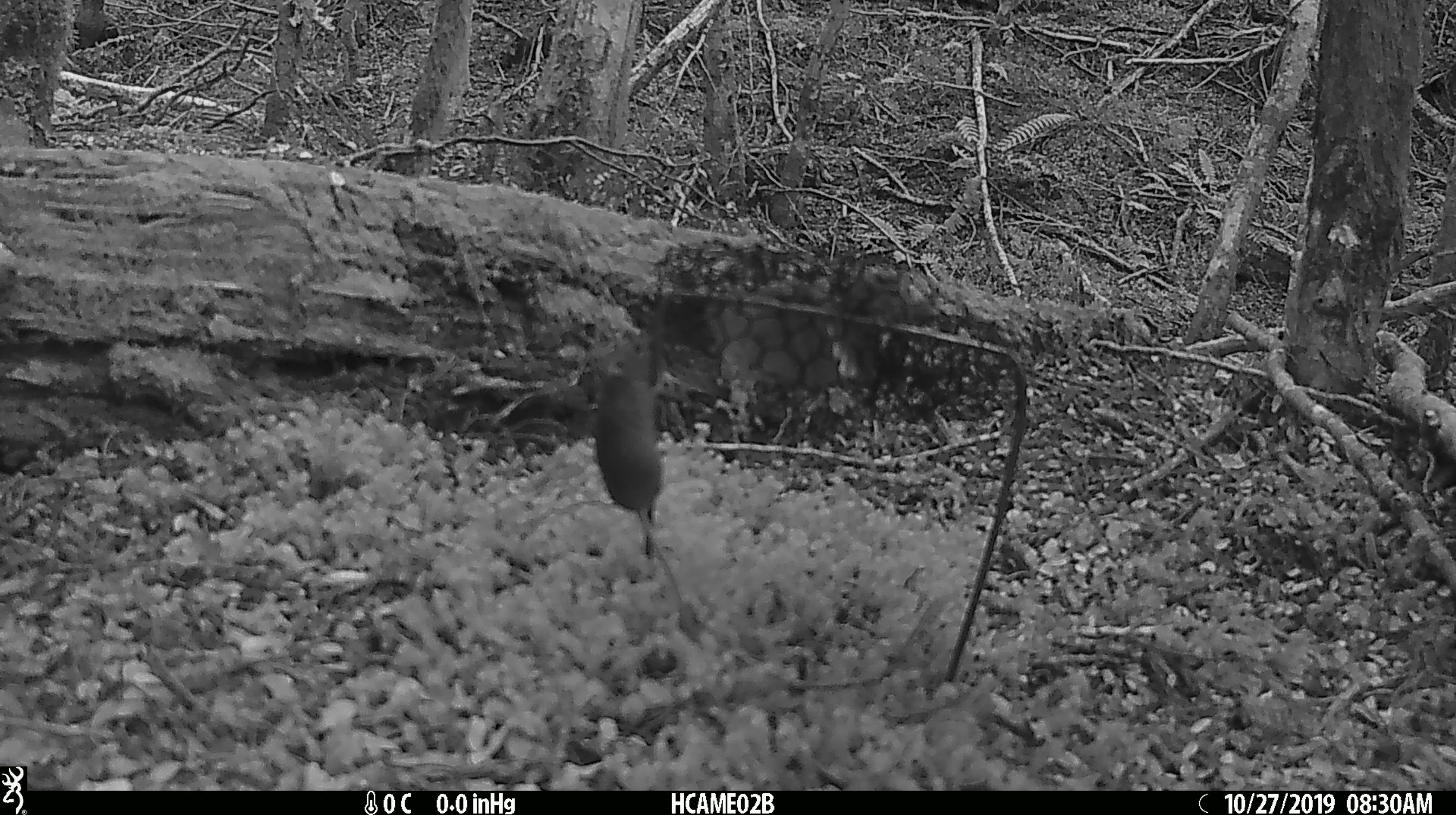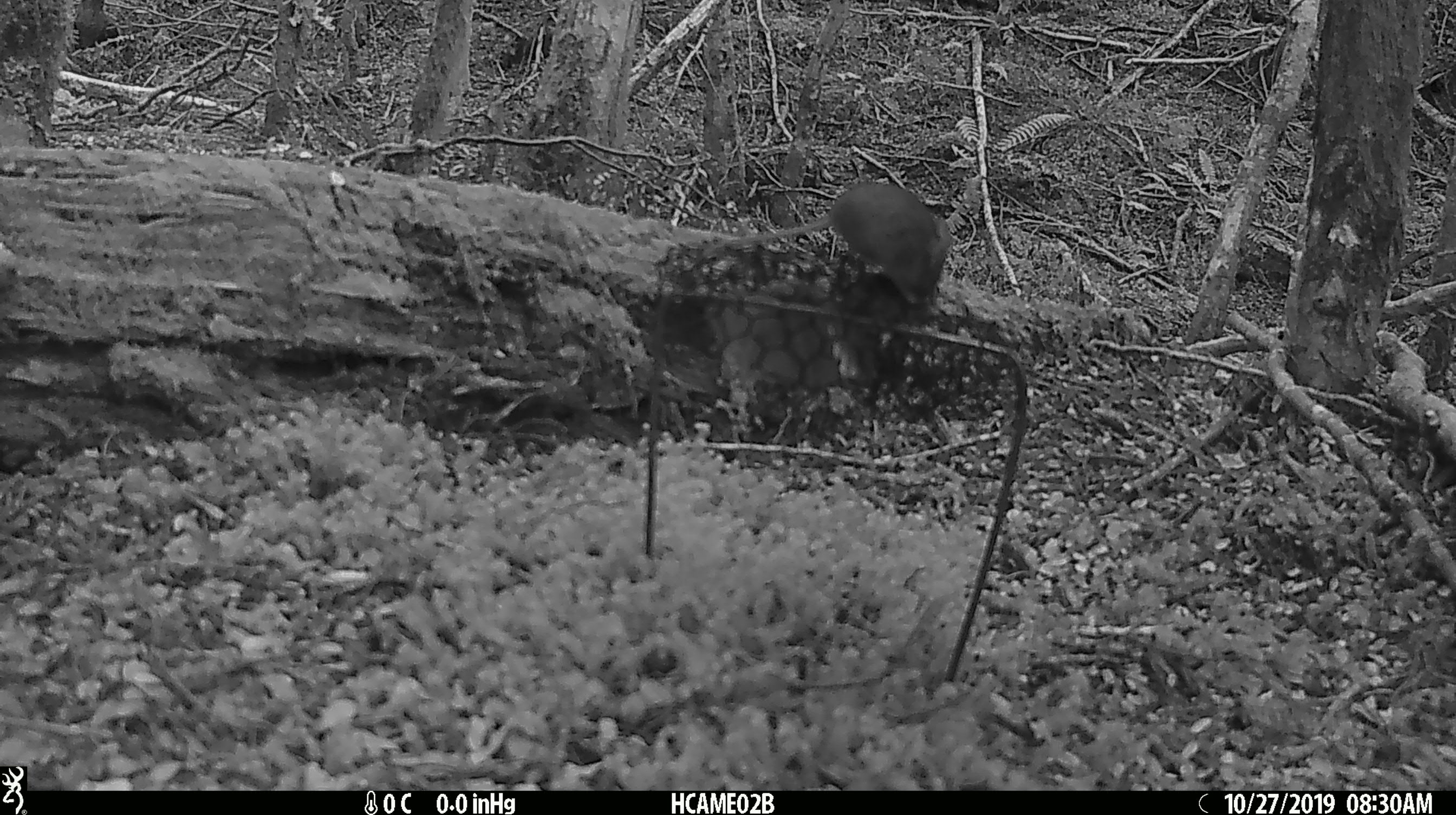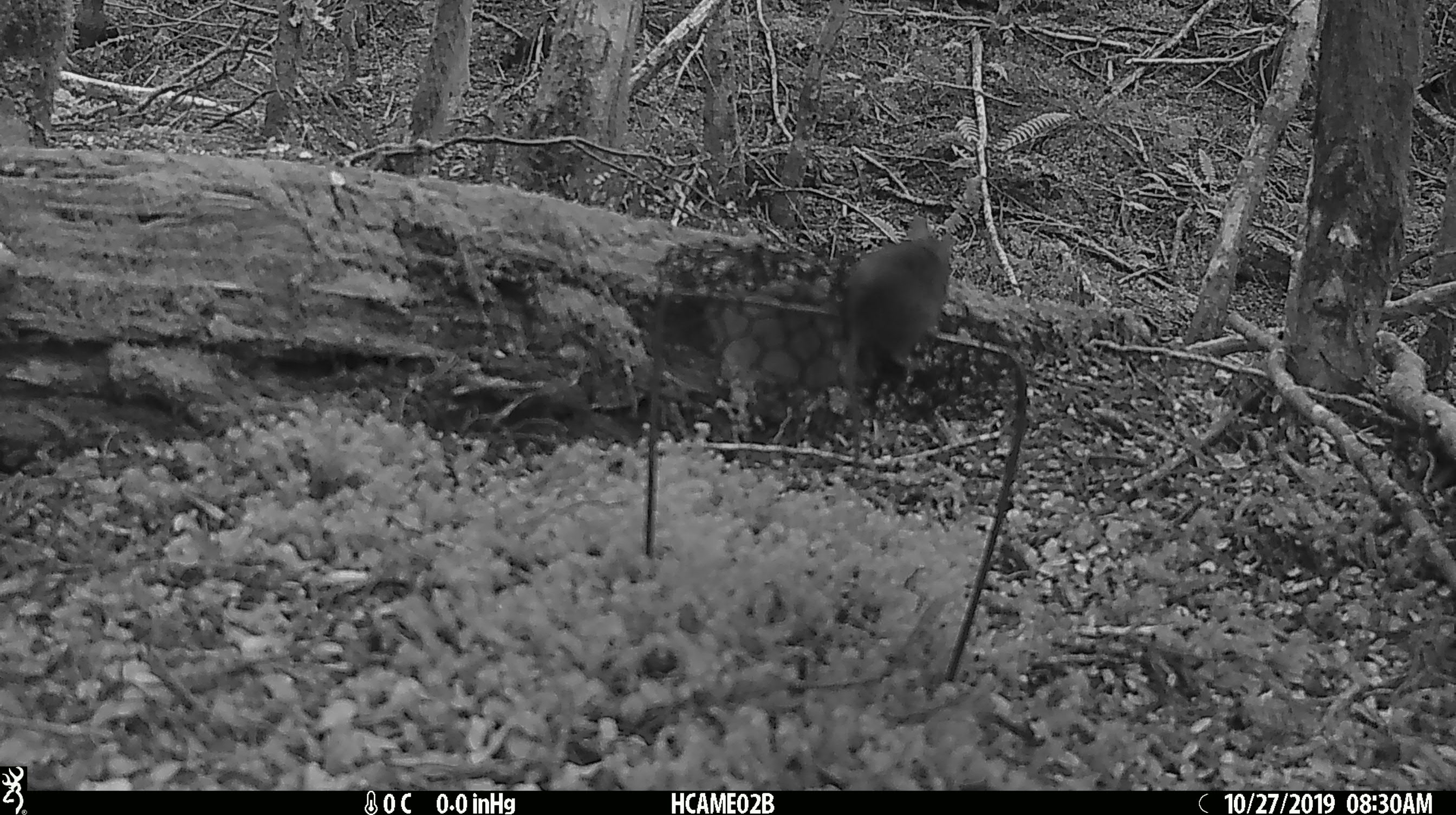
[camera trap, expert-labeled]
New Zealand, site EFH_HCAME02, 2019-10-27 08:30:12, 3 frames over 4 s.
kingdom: Animalia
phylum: Chordata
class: Mammalia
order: Rodentia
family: Muridae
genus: Mus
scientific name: Mus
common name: mouse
Mouse (Mus).